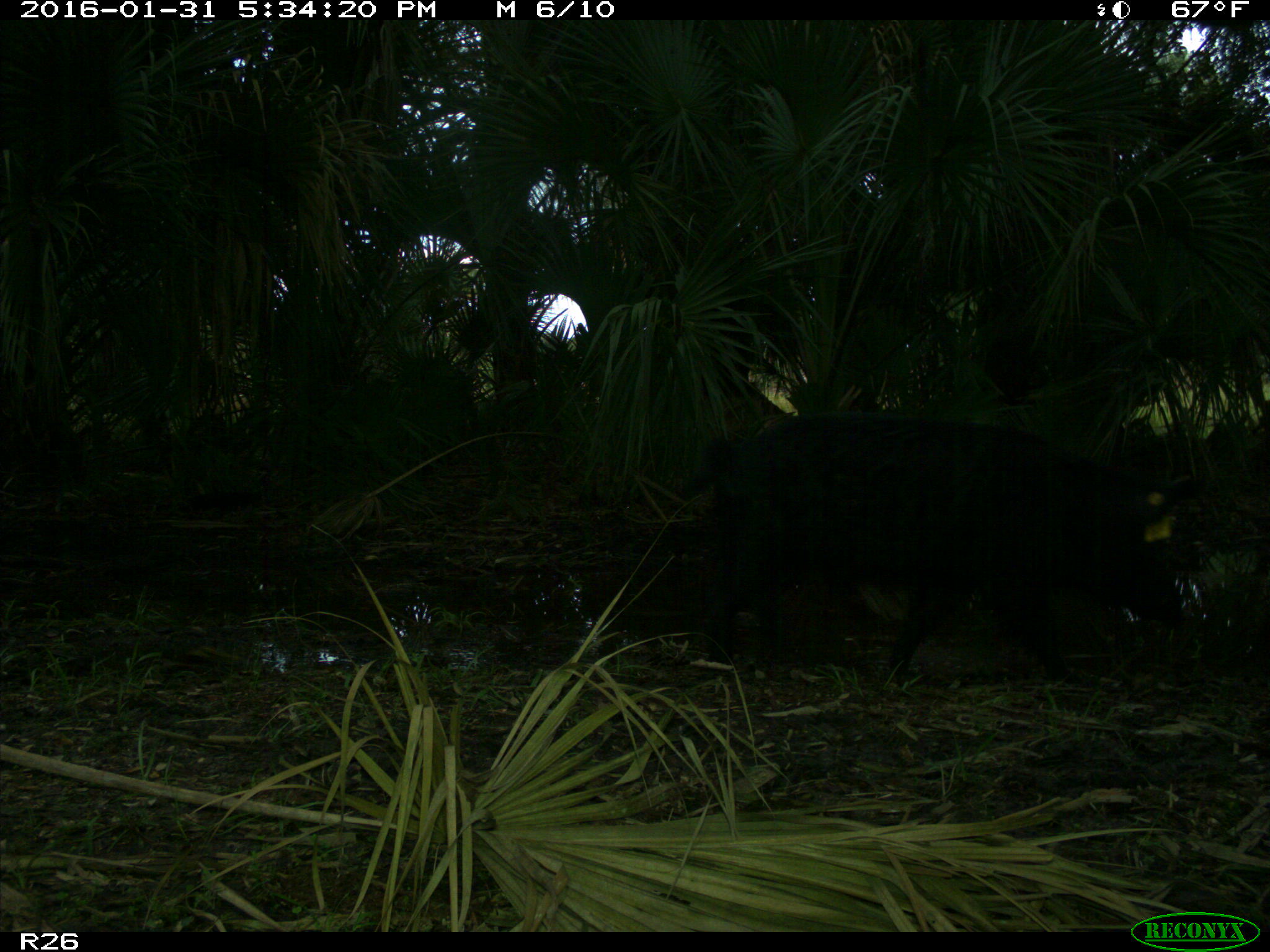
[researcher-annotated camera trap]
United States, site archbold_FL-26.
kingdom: Animalia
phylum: Chordata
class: Mammalia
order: Artiodactyla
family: Suidae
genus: Sus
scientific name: Sus scrofa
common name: wild boar